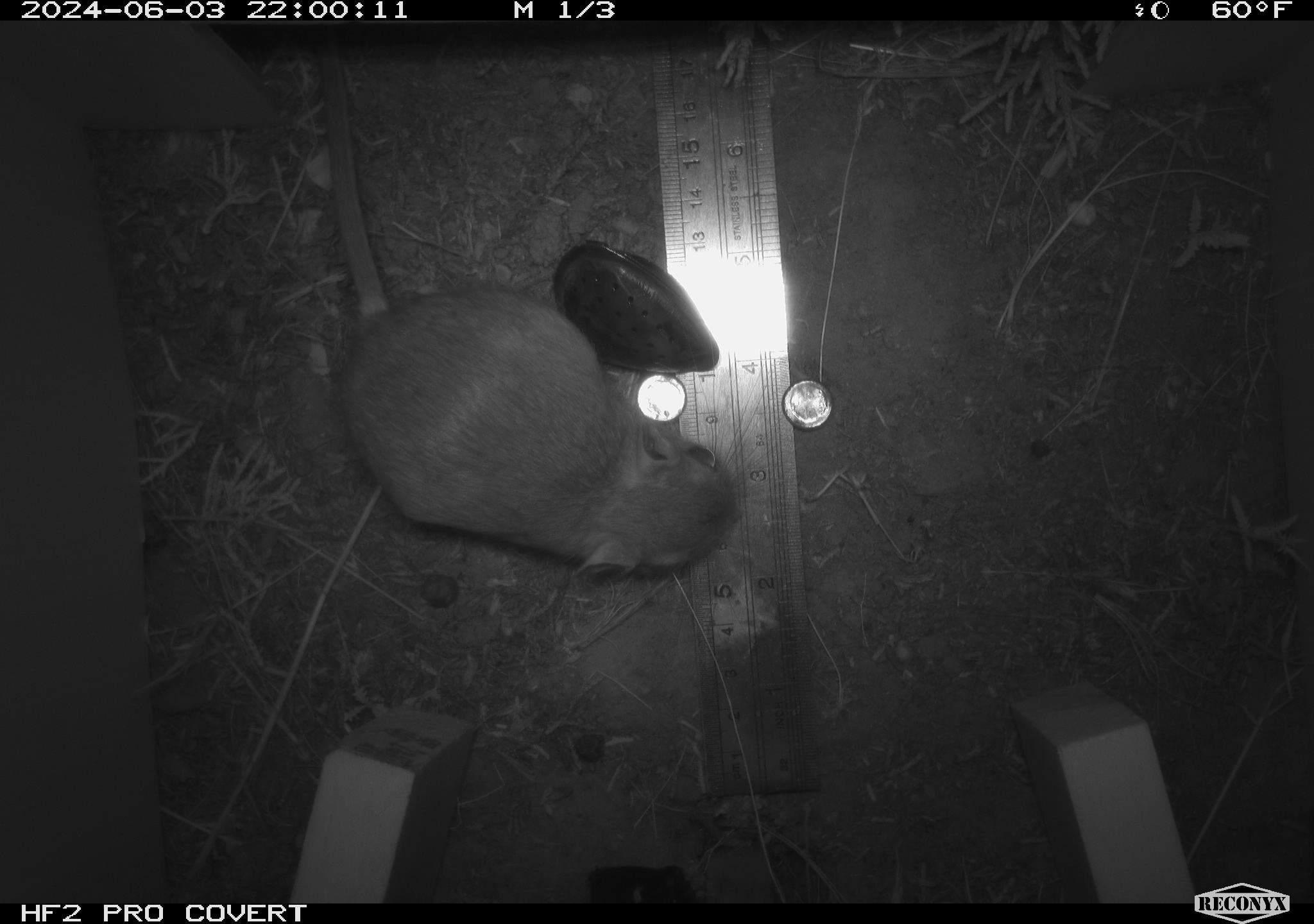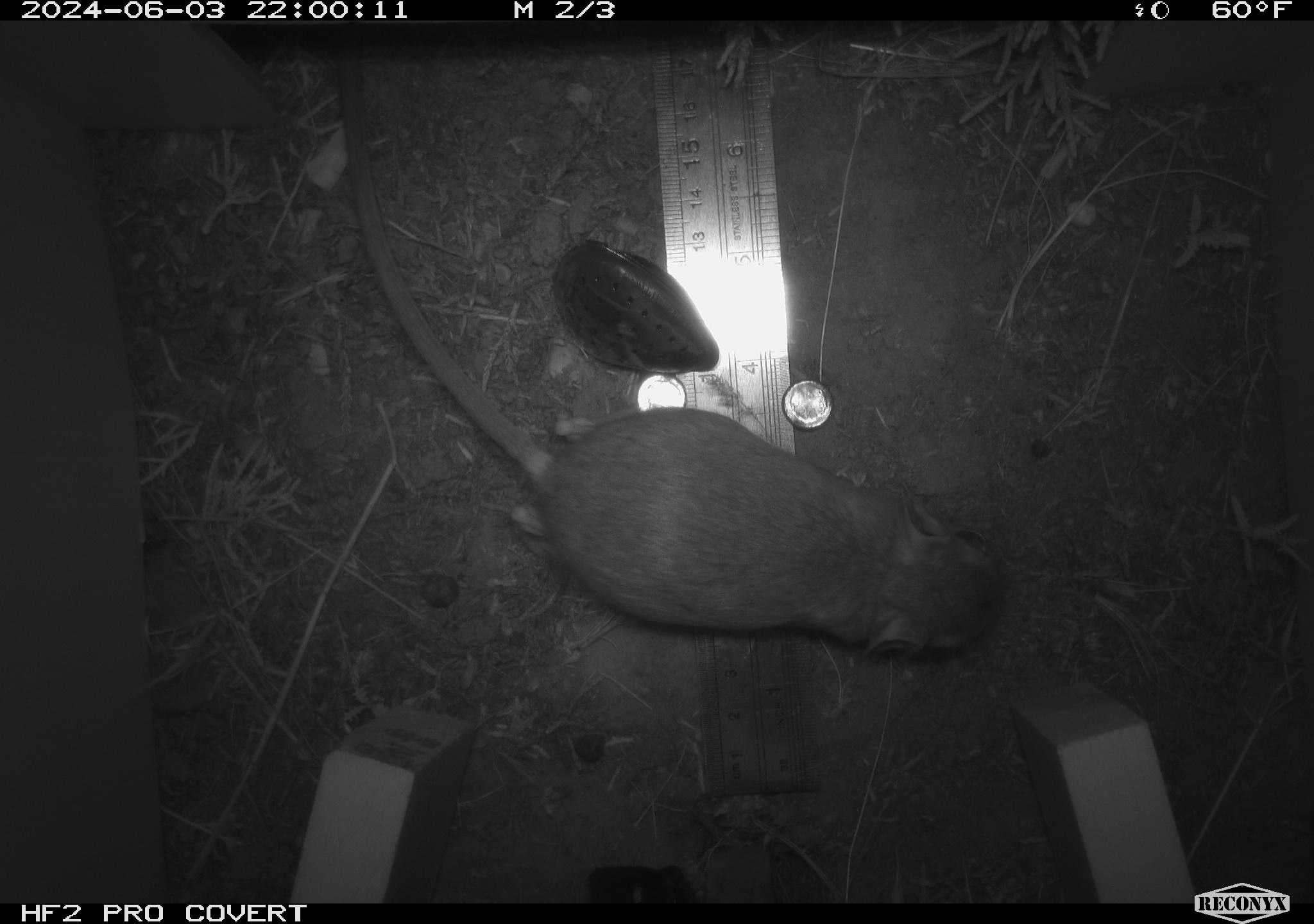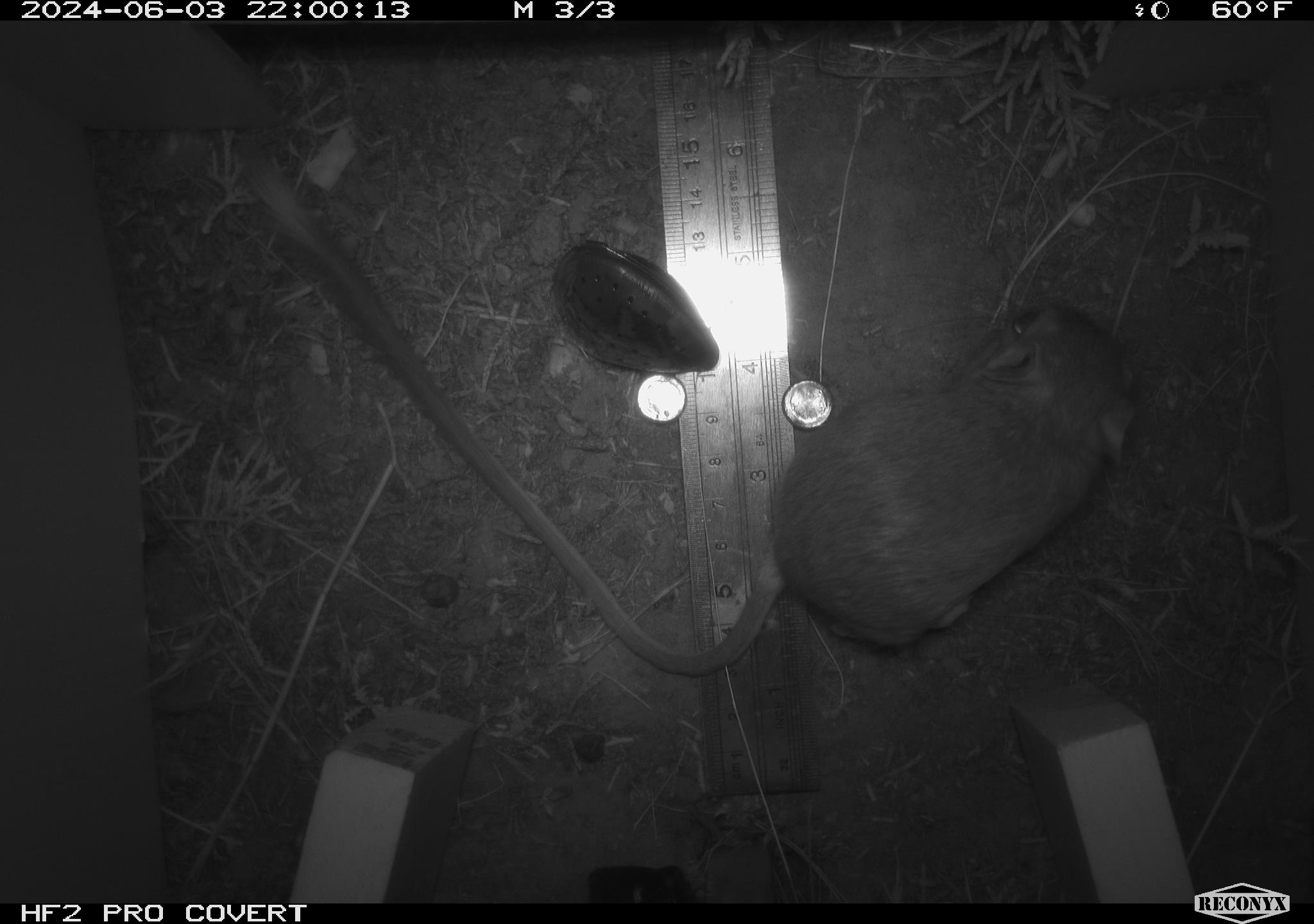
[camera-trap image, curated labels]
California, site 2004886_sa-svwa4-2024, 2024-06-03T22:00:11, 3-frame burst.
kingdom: Animalia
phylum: Chordata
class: Mammalia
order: Rodentia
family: Heteromyidae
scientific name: Heteromyidae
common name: kangaroo rats and pocket mice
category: heteromyidae family